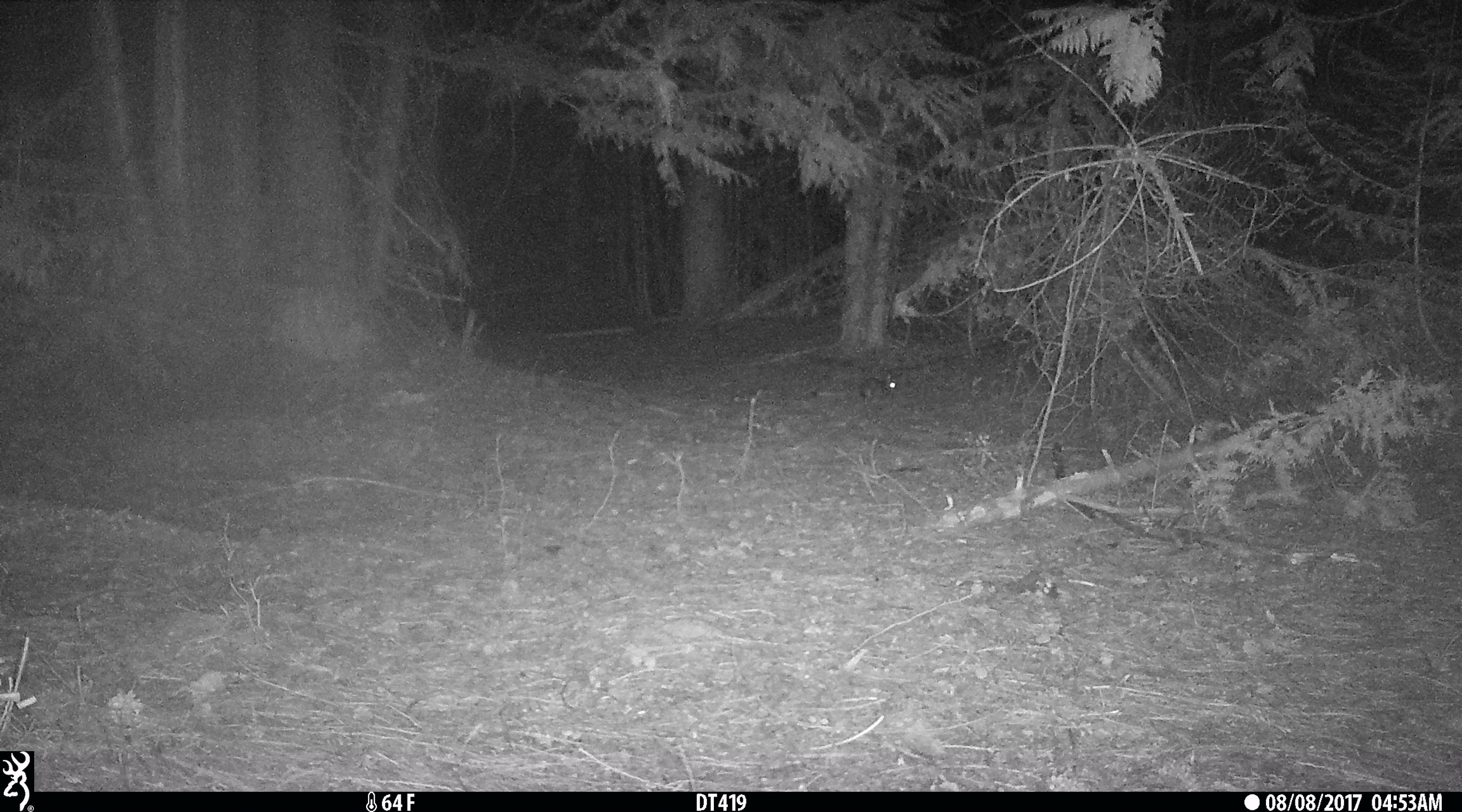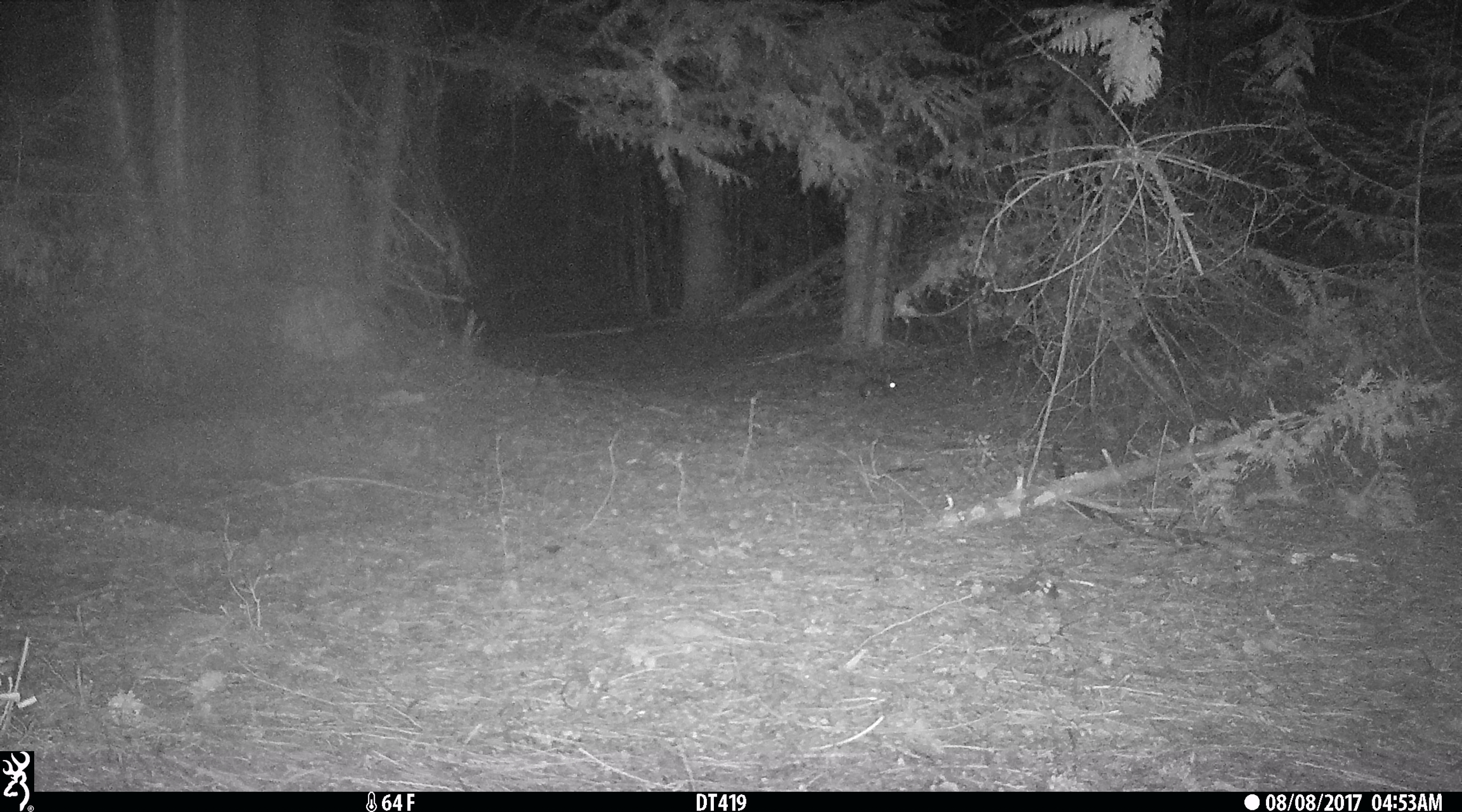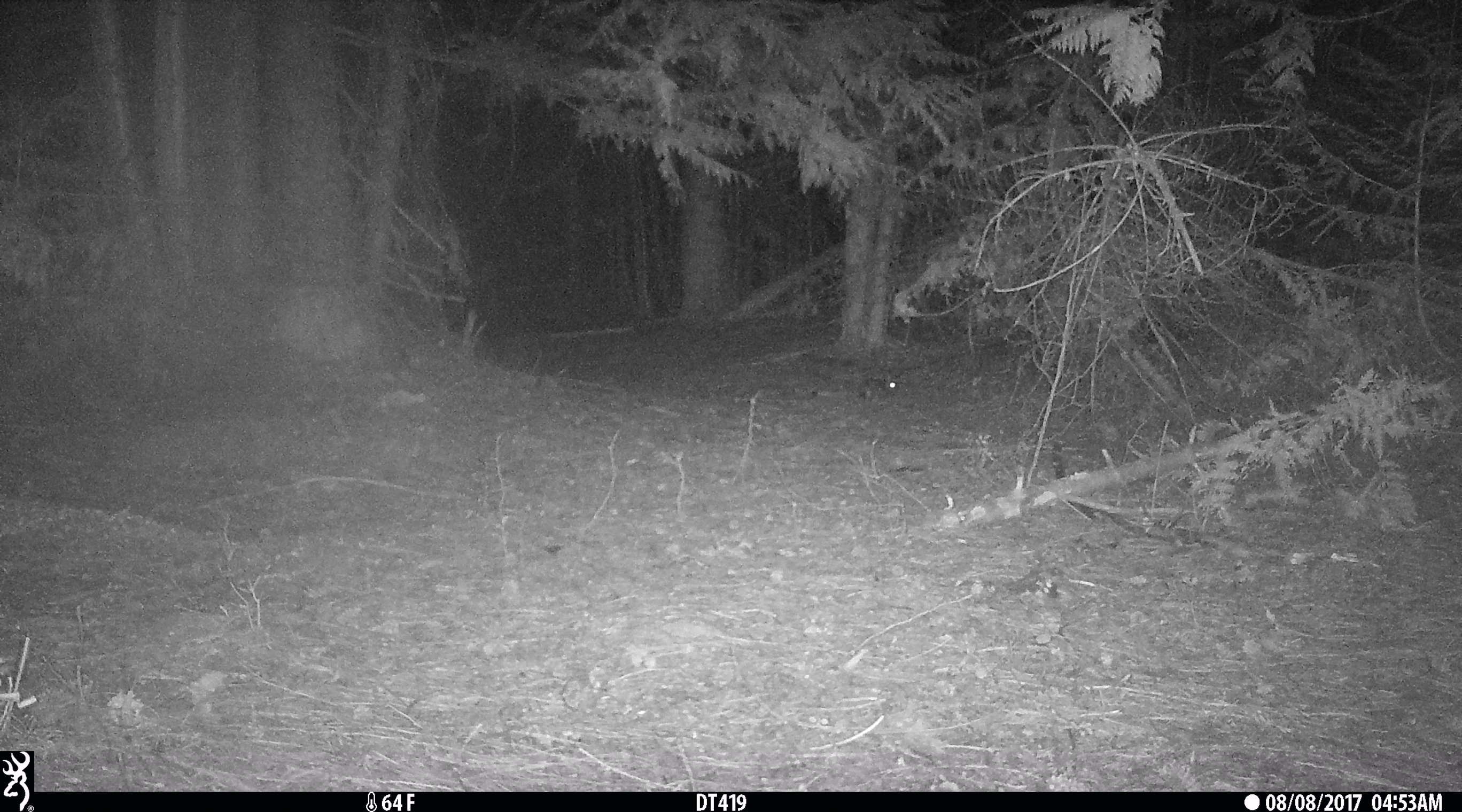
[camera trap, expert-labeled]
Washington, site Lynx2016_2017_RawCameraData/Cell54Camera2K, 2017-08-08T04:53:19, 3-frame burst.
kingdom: Animalia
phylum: Chordata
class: Mammalia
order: Lagomorpha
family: Leporidae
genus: Lepus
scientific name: Lepus americanus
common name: snowshoe hare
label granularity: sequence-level